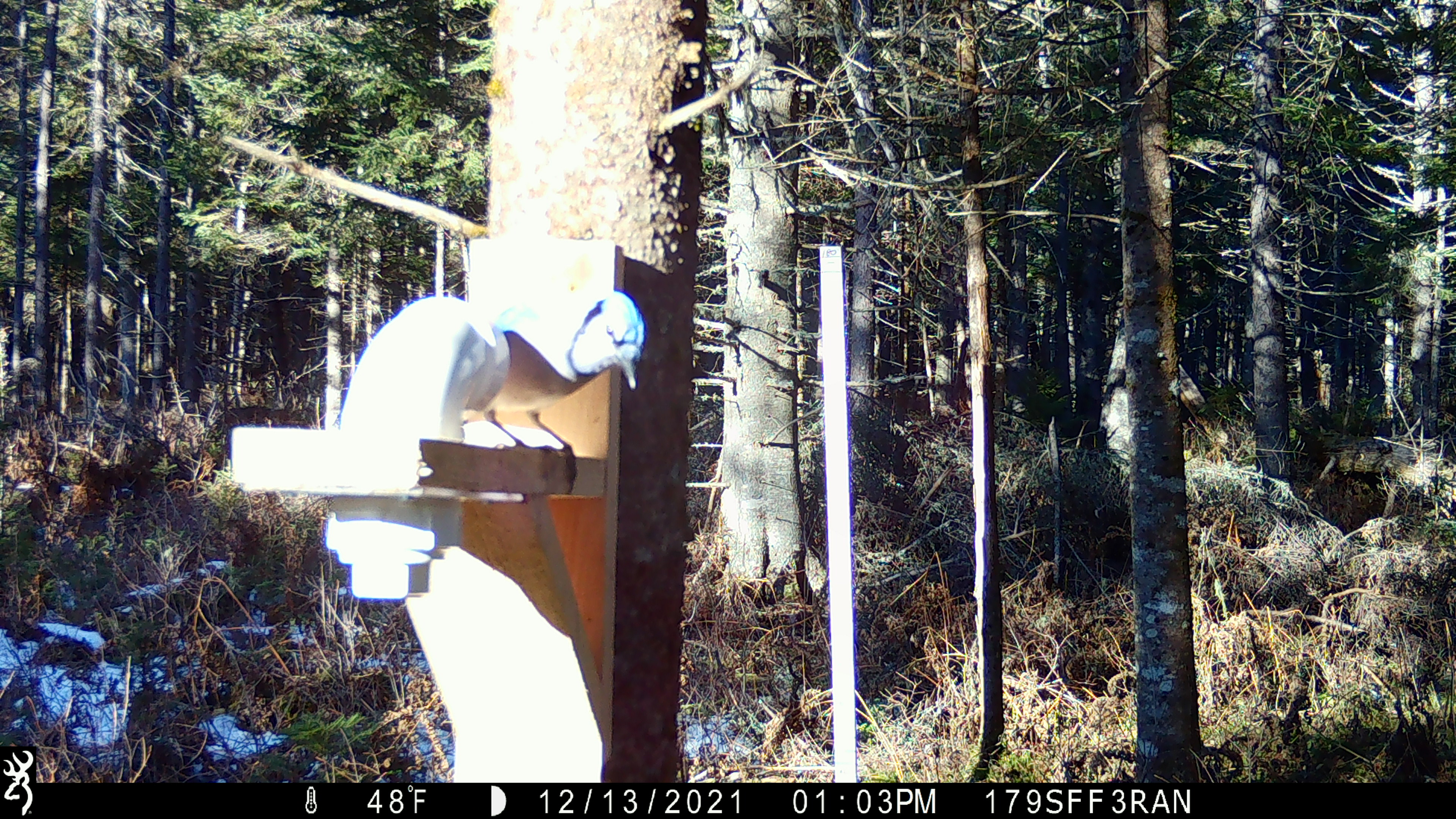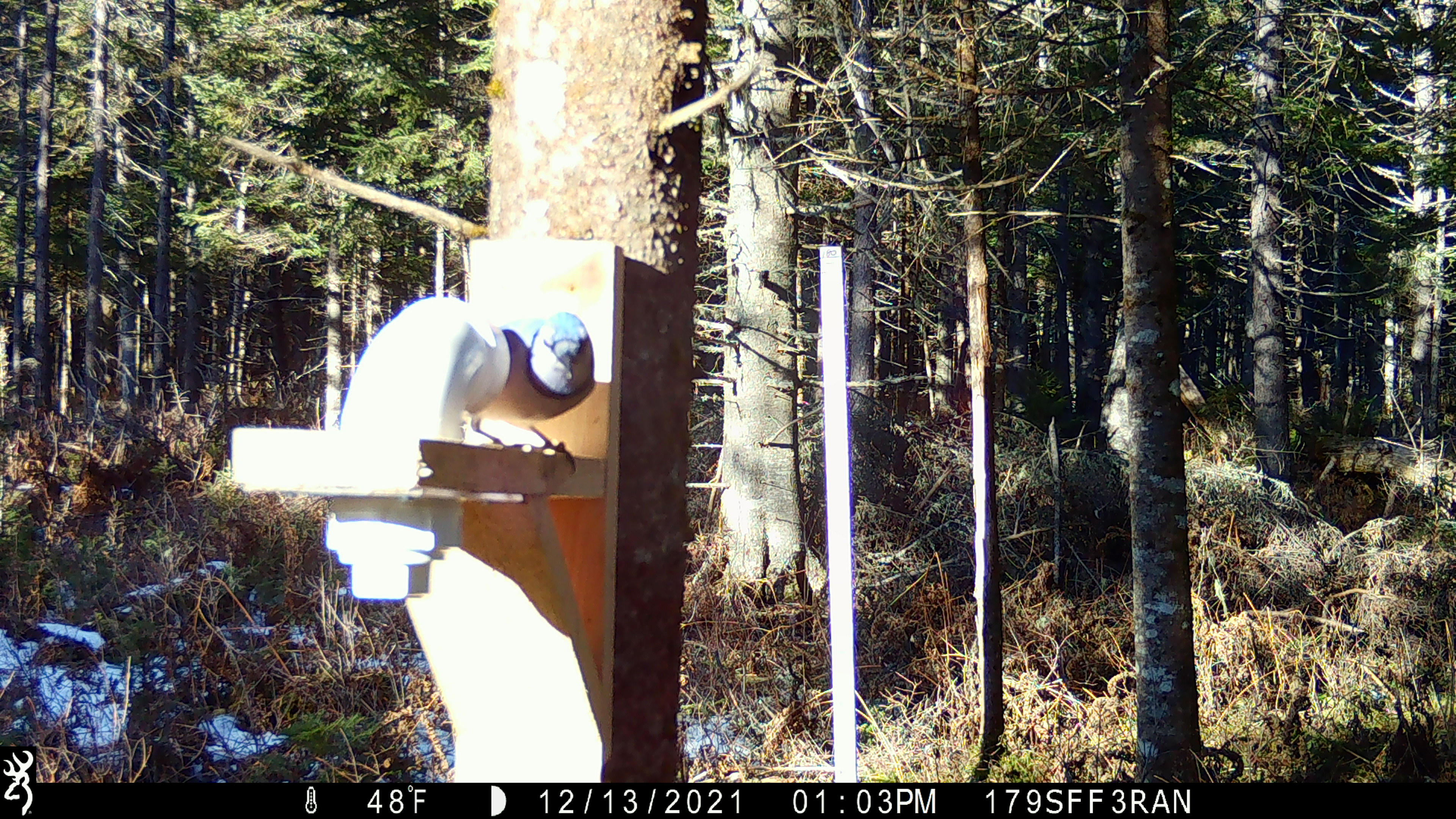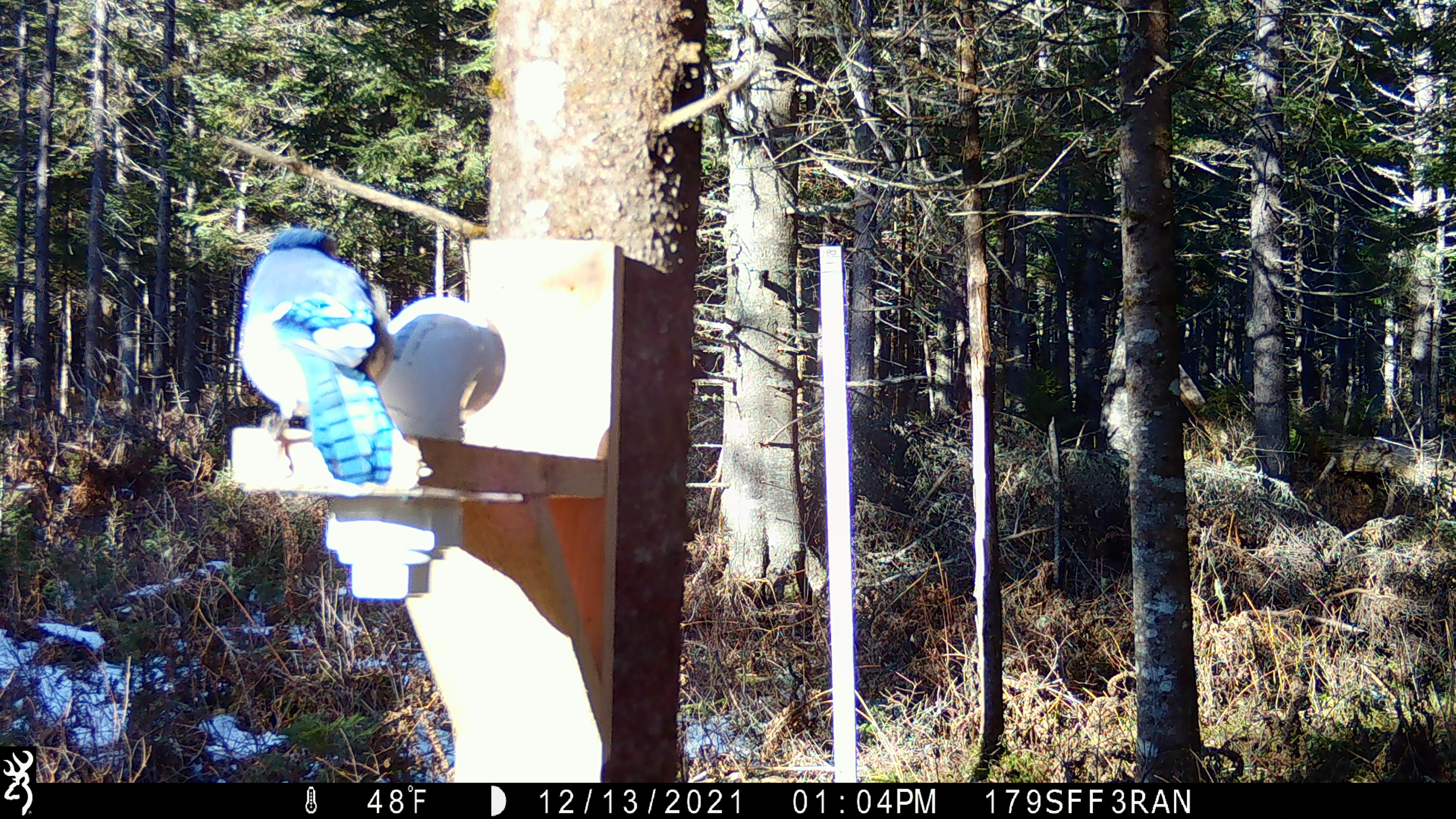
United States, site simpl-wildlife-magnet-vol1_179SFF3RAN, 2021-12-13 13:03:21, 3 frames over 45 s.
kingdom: Animalia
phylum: Chordata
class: Aves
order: Passeriformes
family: Corvidae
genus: Cyanocitta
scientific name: Cyanocitta cristata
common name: blue jay